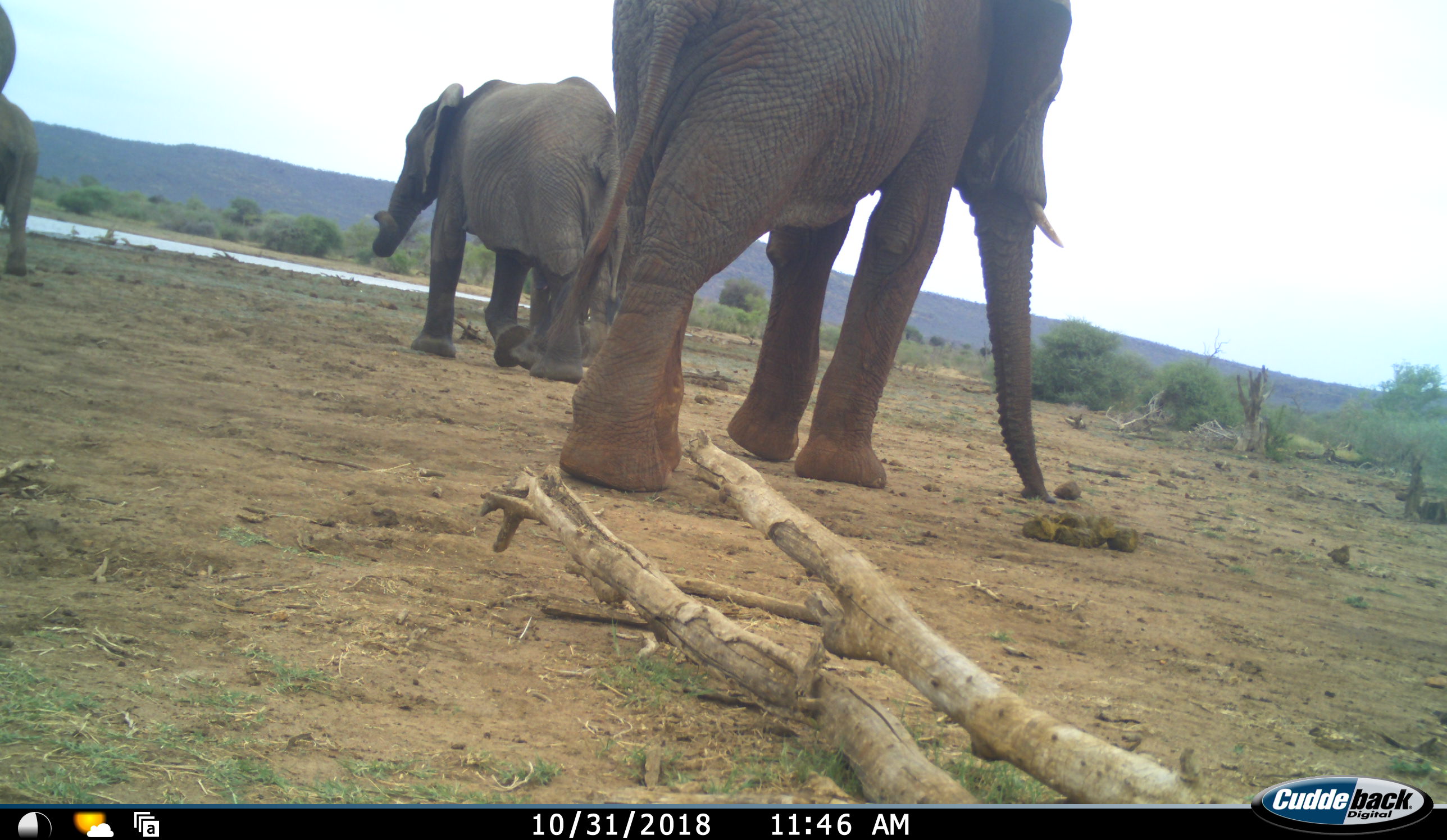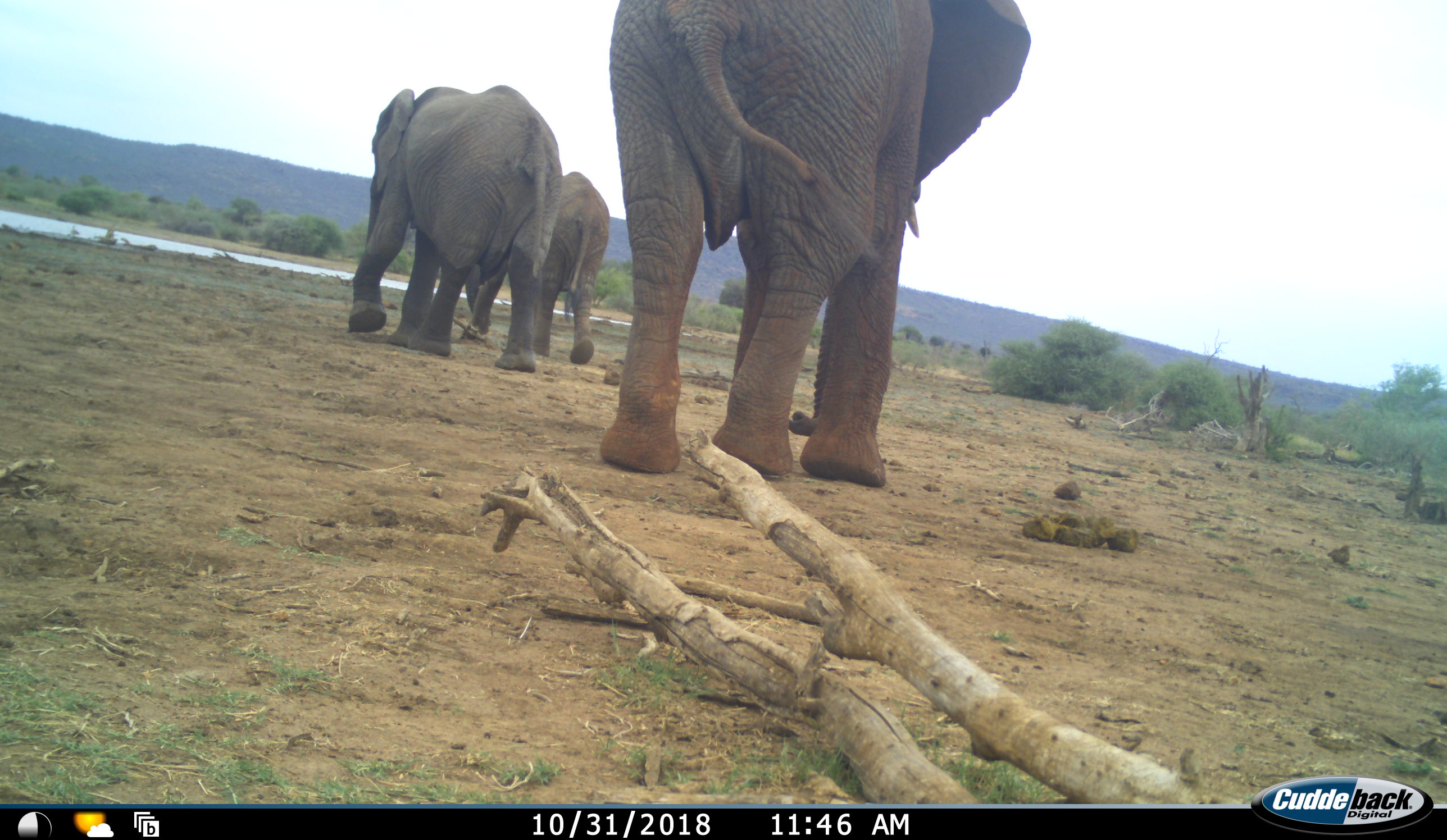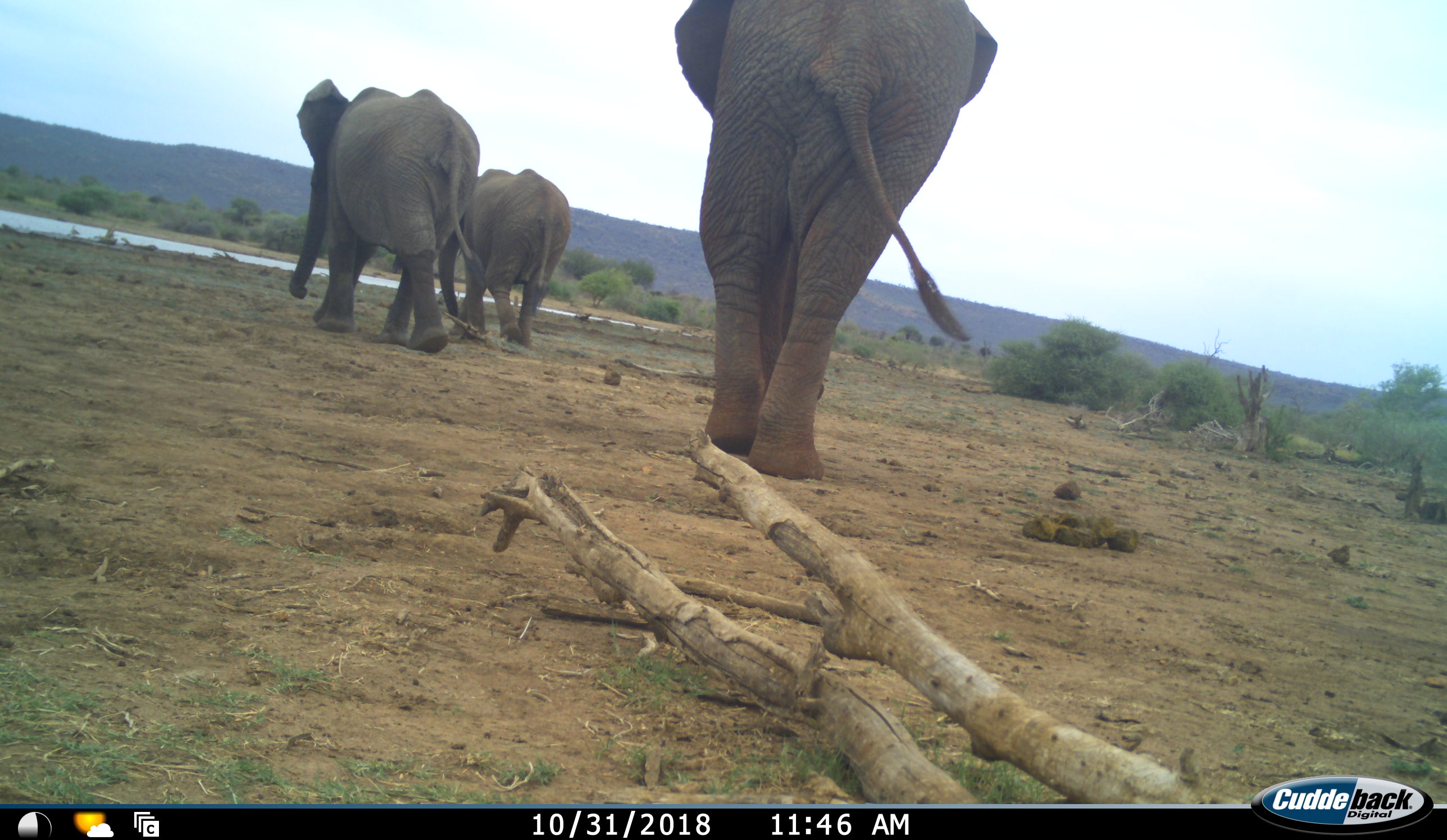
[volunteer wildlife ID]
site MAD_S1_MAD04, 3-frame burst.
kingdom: Animalia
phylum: Chordata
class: Mammalia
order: Proboscidea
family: Elephantidae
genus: Loxodonta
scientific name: Loxodonta africana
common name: african bush elephant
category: elephant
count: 4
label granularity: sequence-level